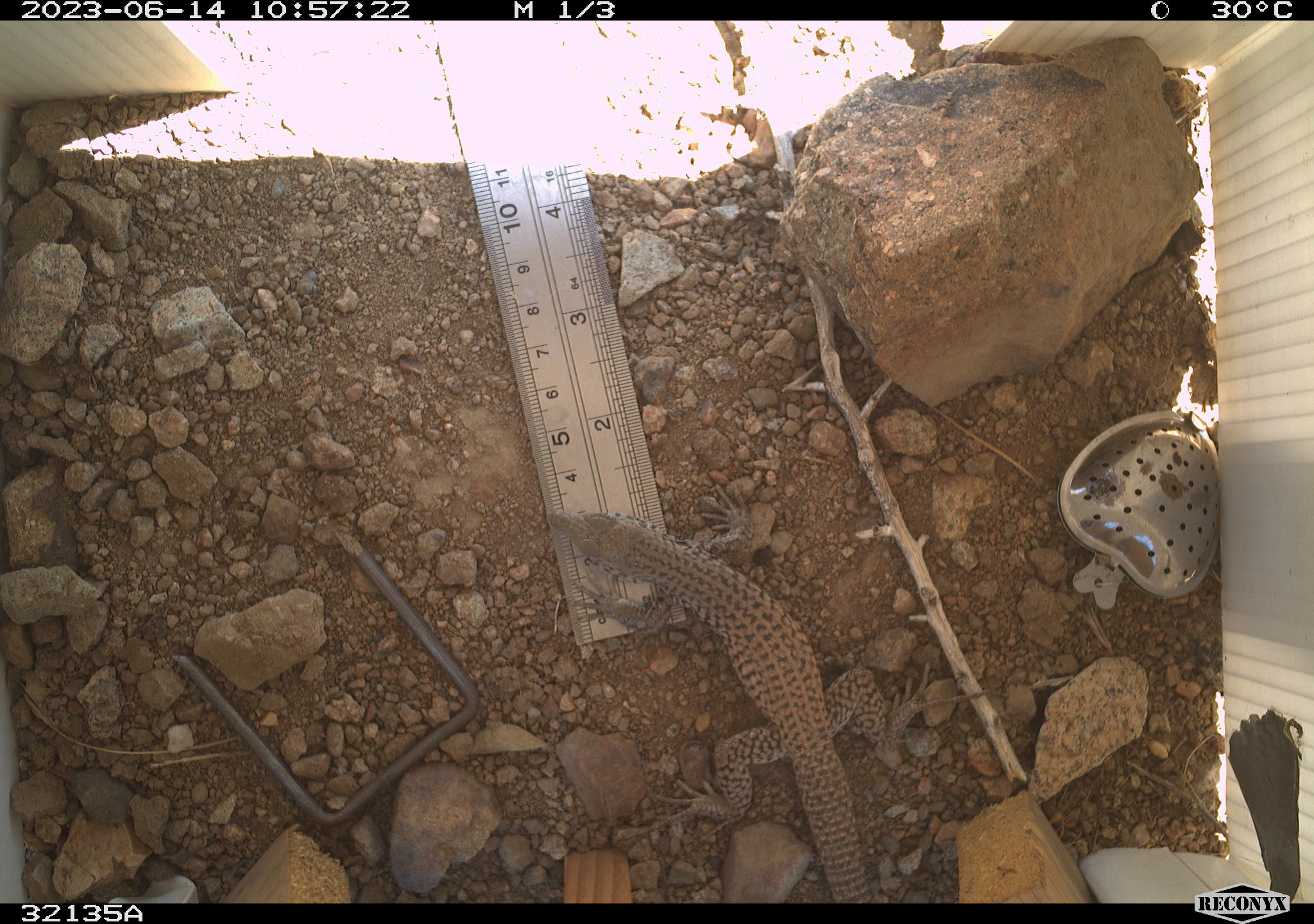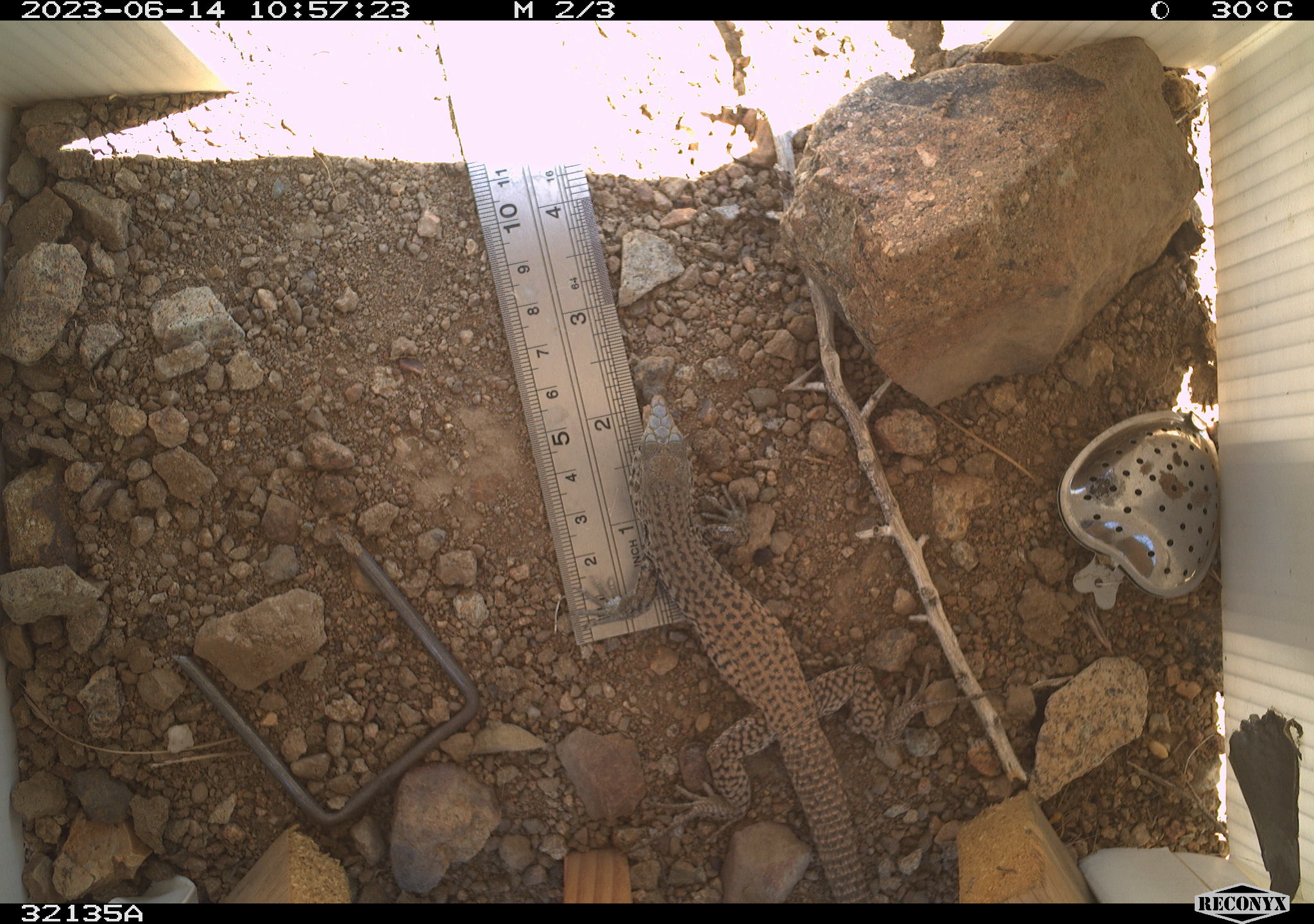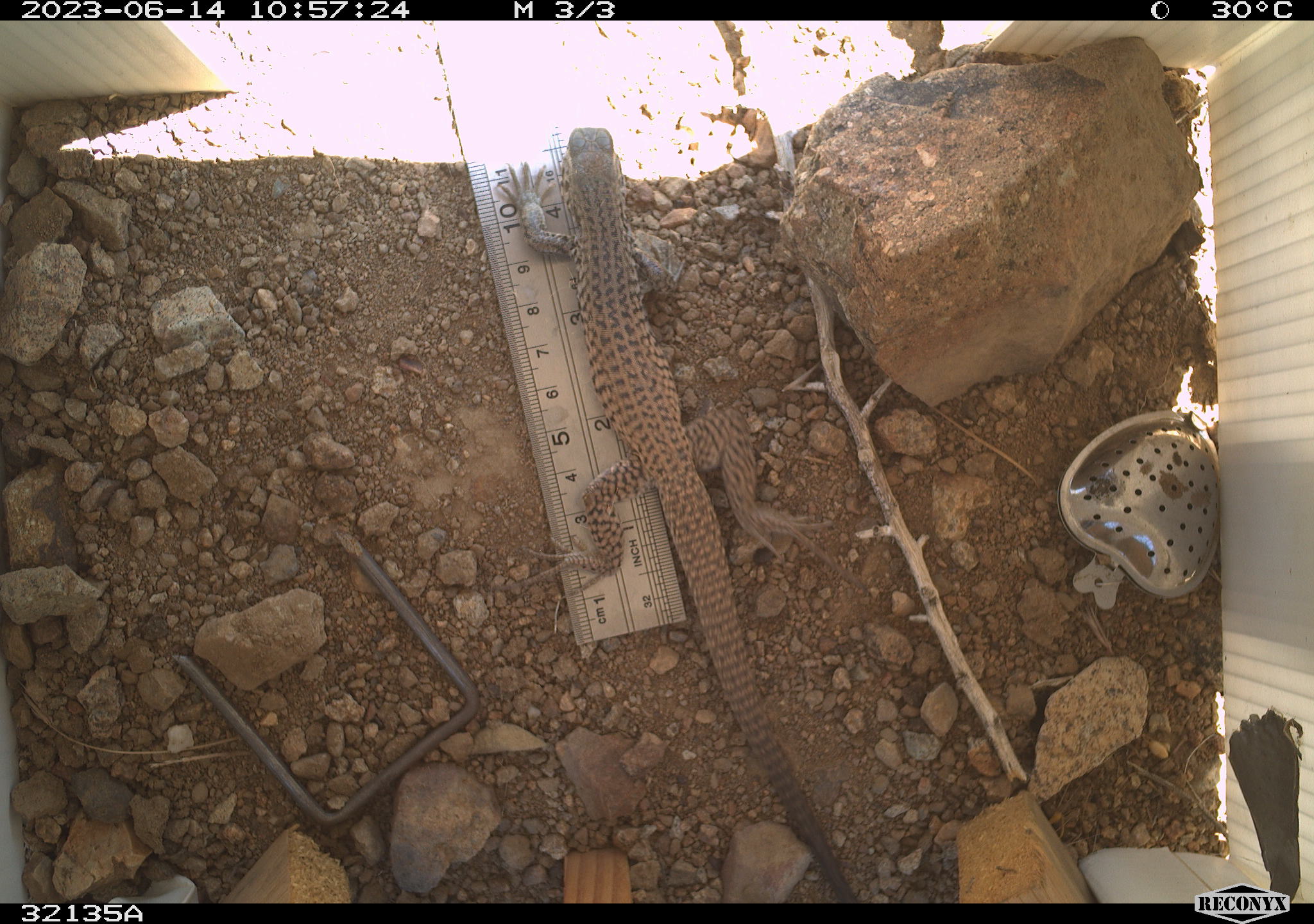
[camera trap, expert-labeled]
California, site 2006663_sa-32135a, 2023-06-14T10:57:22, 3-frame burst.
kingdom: Animalia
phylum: Chordata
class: Reptilia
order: Squamata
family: Teiidae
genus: Aspidoscelis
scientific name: Aspidoscelis tigris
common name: western whiptail